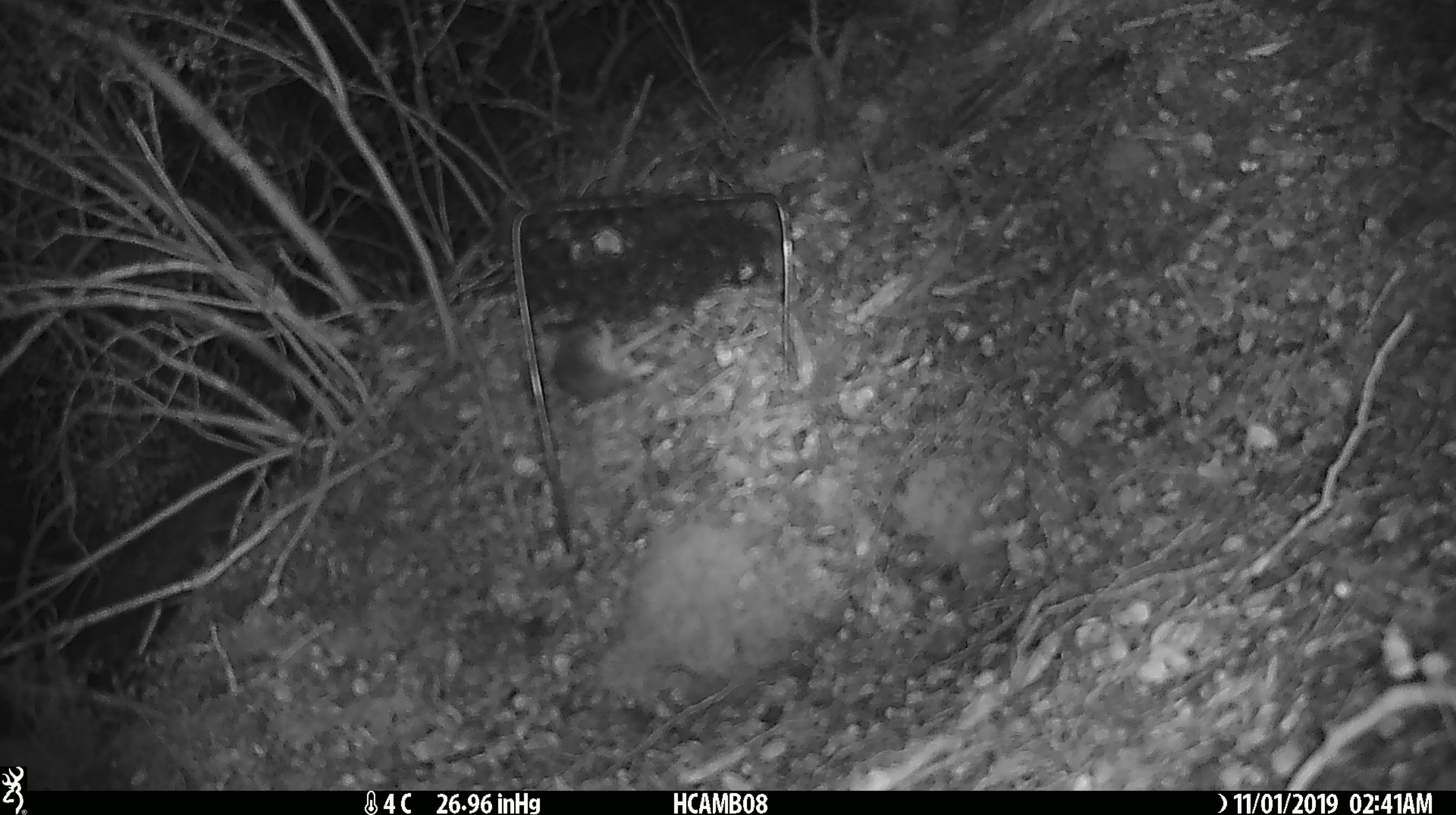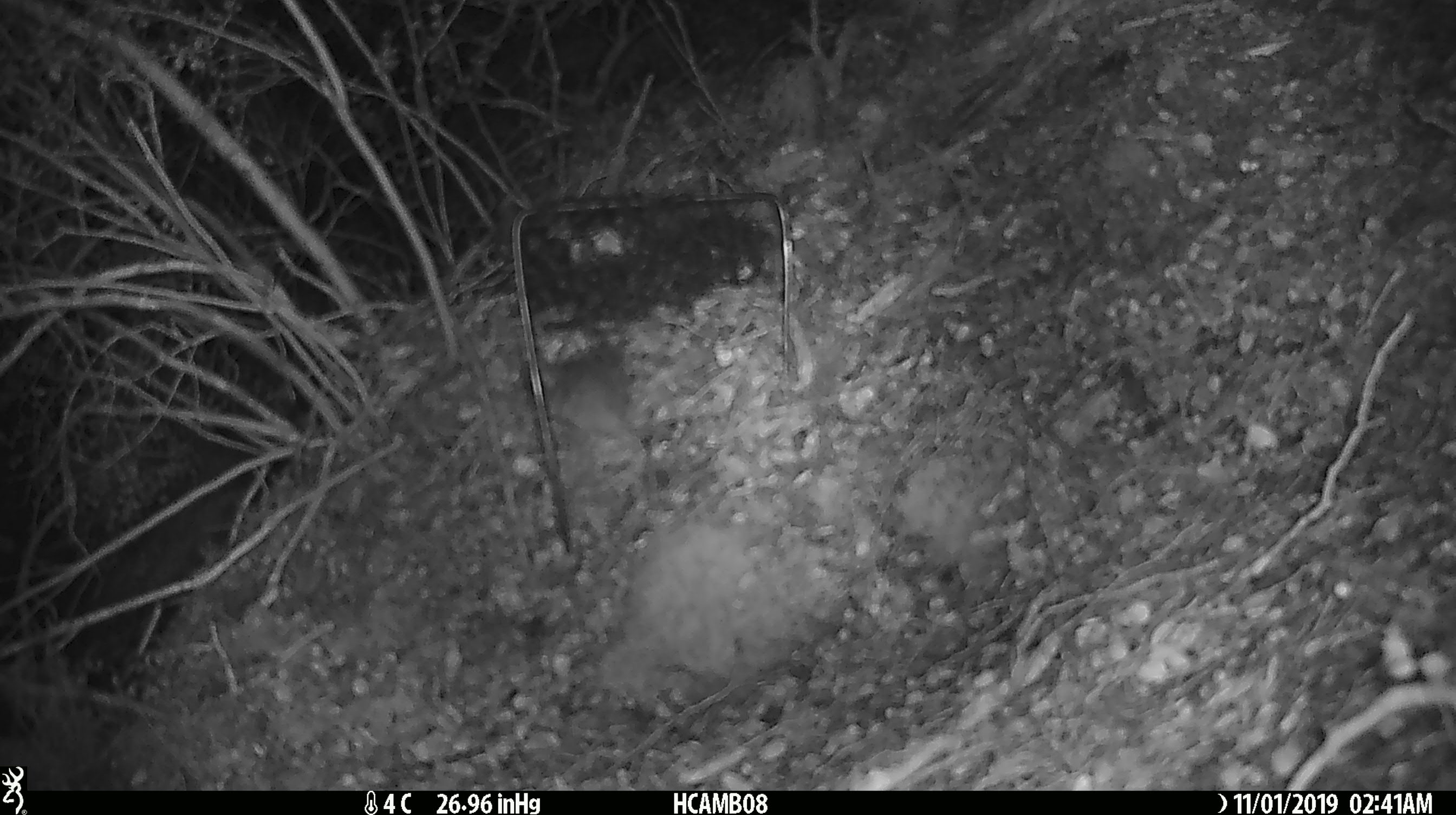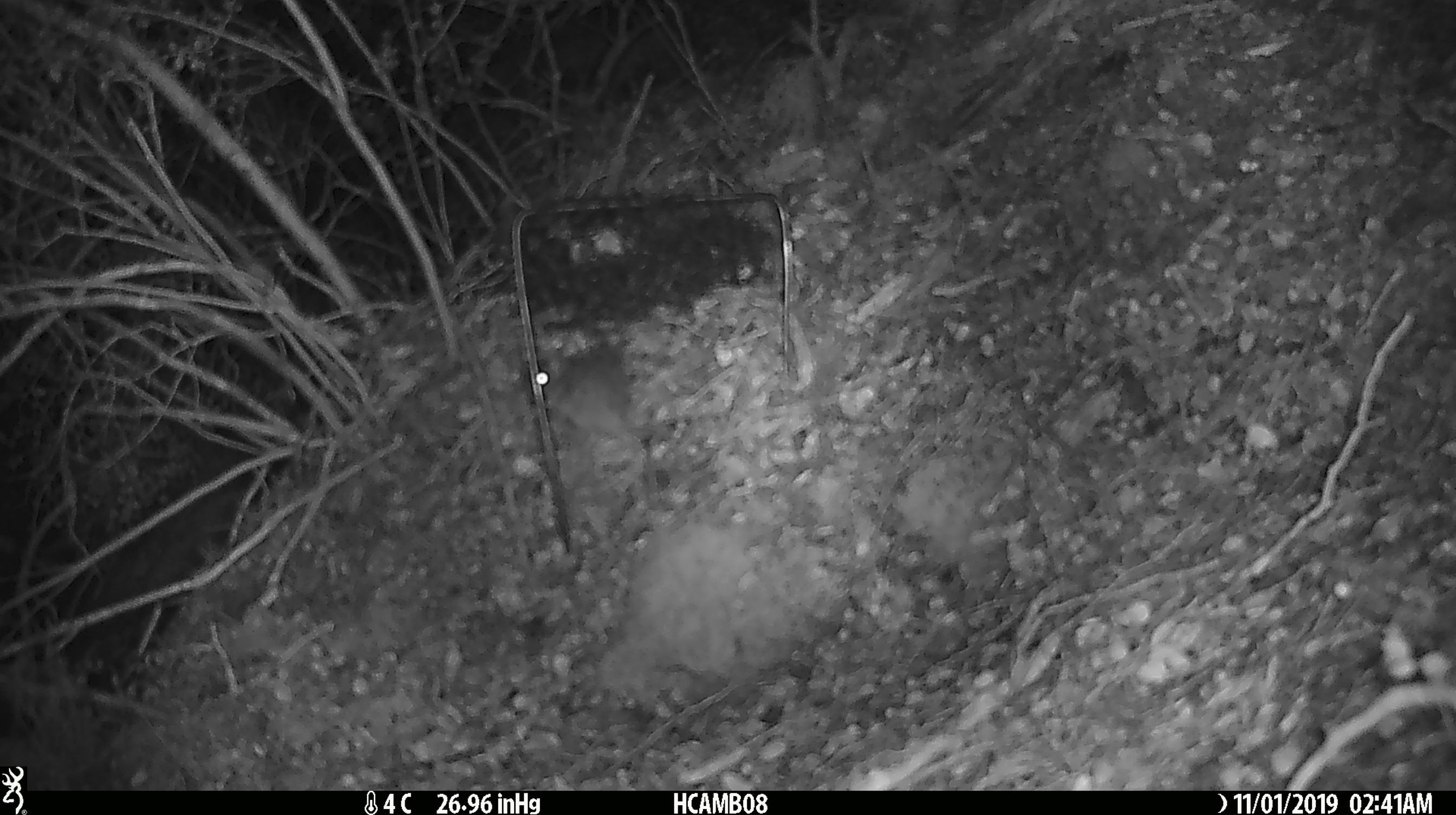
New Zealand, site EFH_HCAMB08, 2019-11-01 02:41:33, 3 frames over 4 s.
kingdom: Animalia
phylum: Chordata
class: Mammalia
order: Rodentia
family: Muridae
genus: Mus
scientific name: Mus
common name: mouse